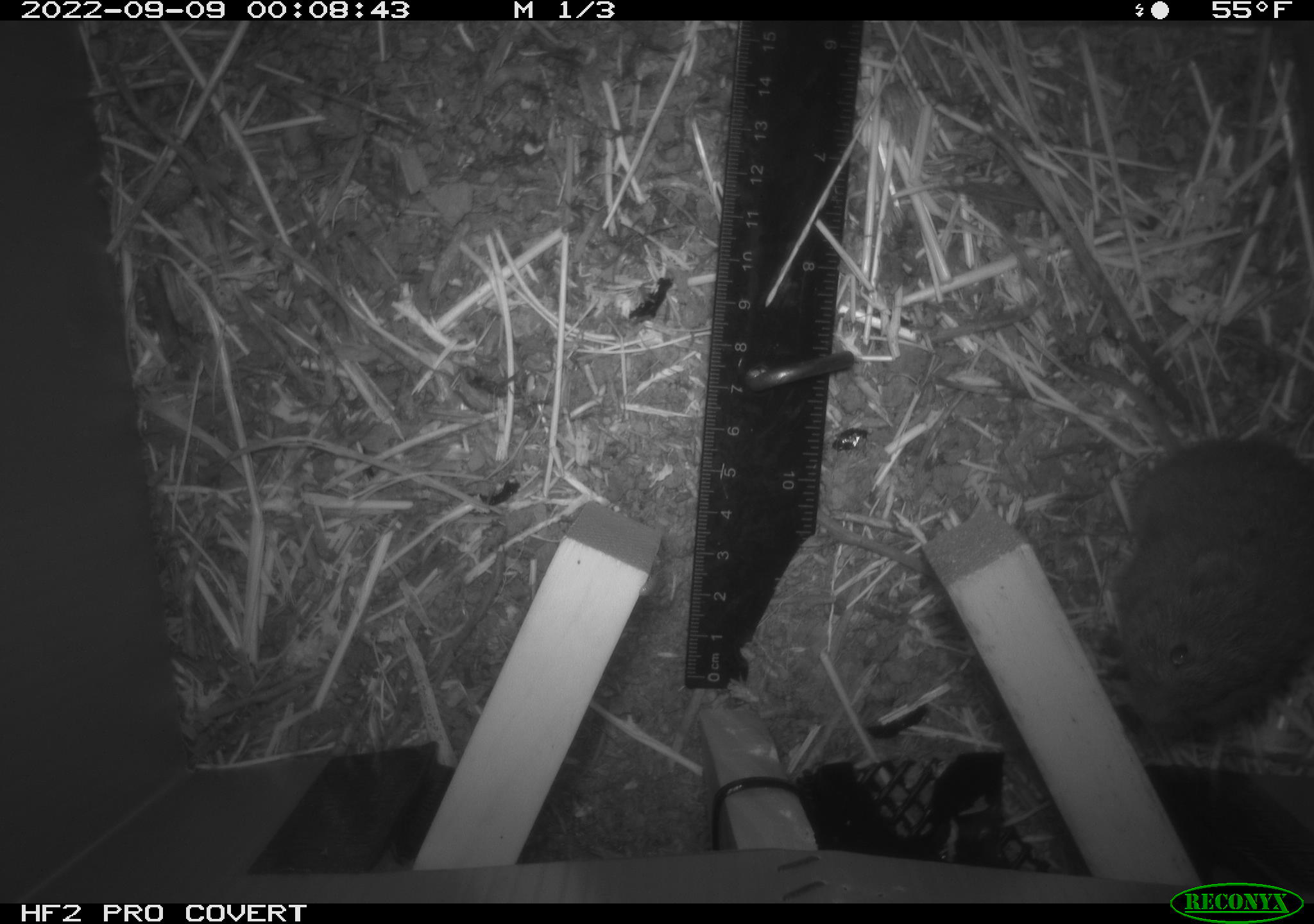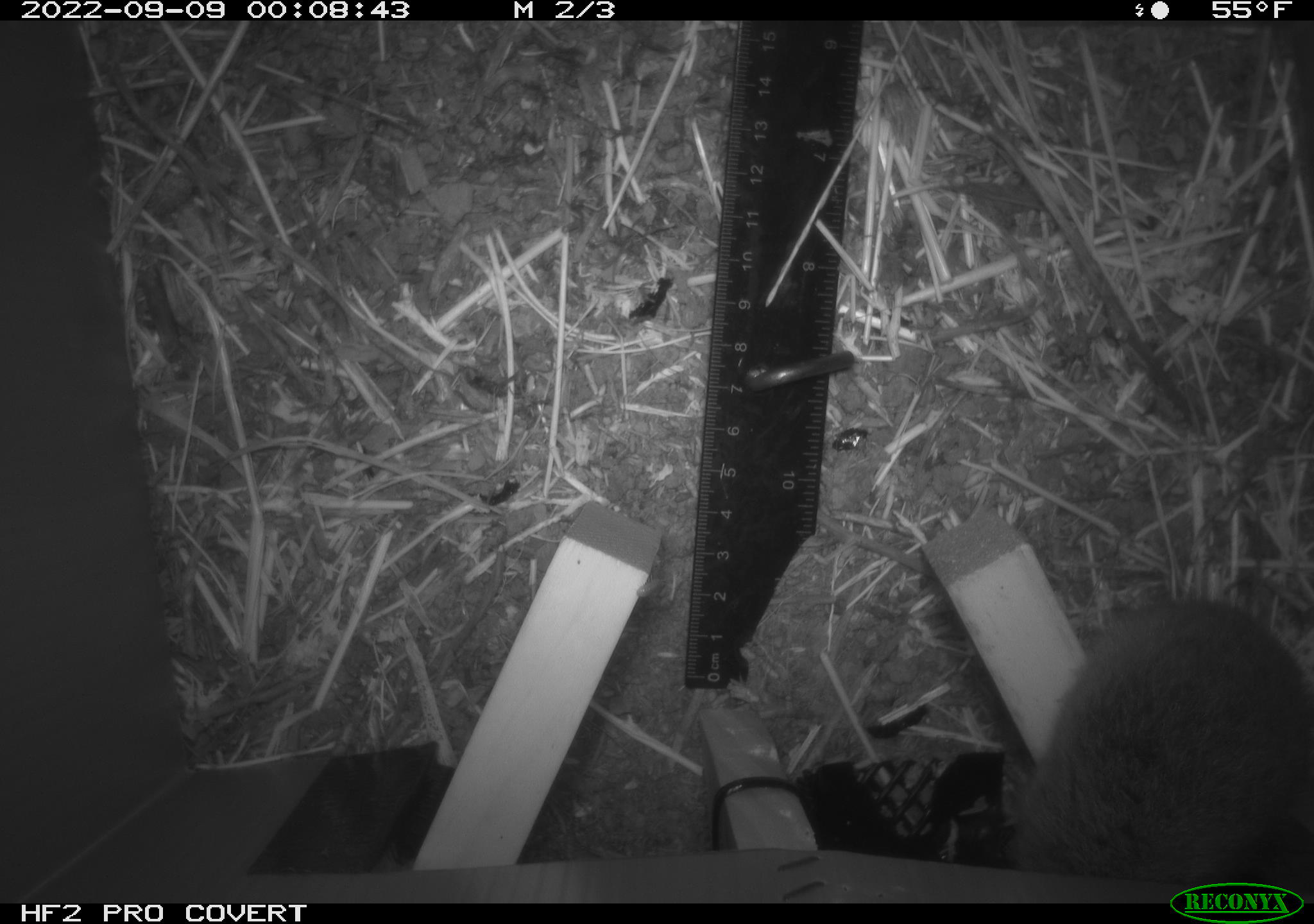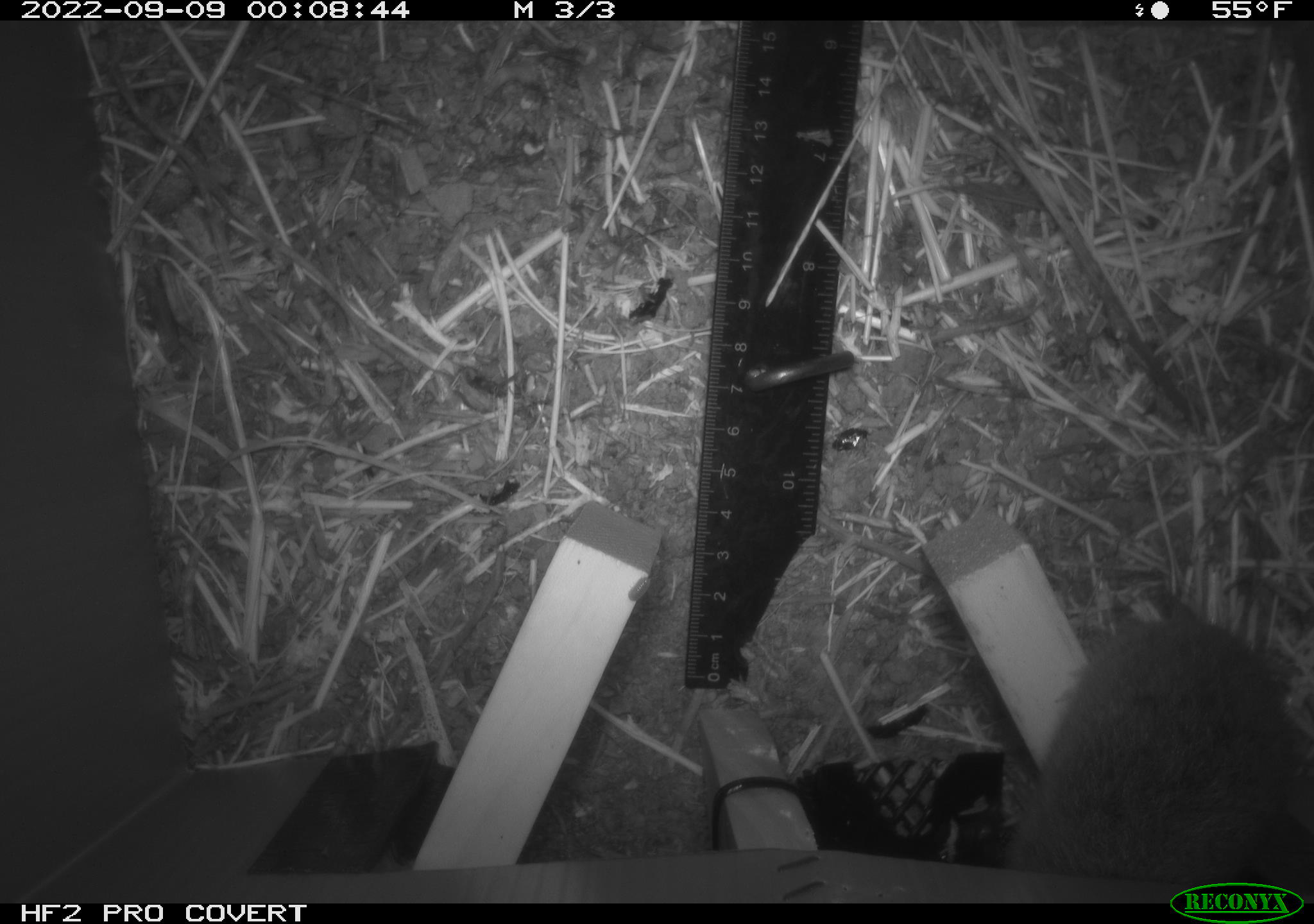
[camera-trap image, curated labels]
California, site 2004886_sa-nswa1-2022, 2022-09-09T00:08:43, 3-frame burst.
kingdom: Animalia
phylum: Chordata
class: Mammalia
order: Rodentia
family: Cricetidae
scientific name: Cricetidae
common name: hamsters, voles, lemmings, and allies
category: cricetidae family